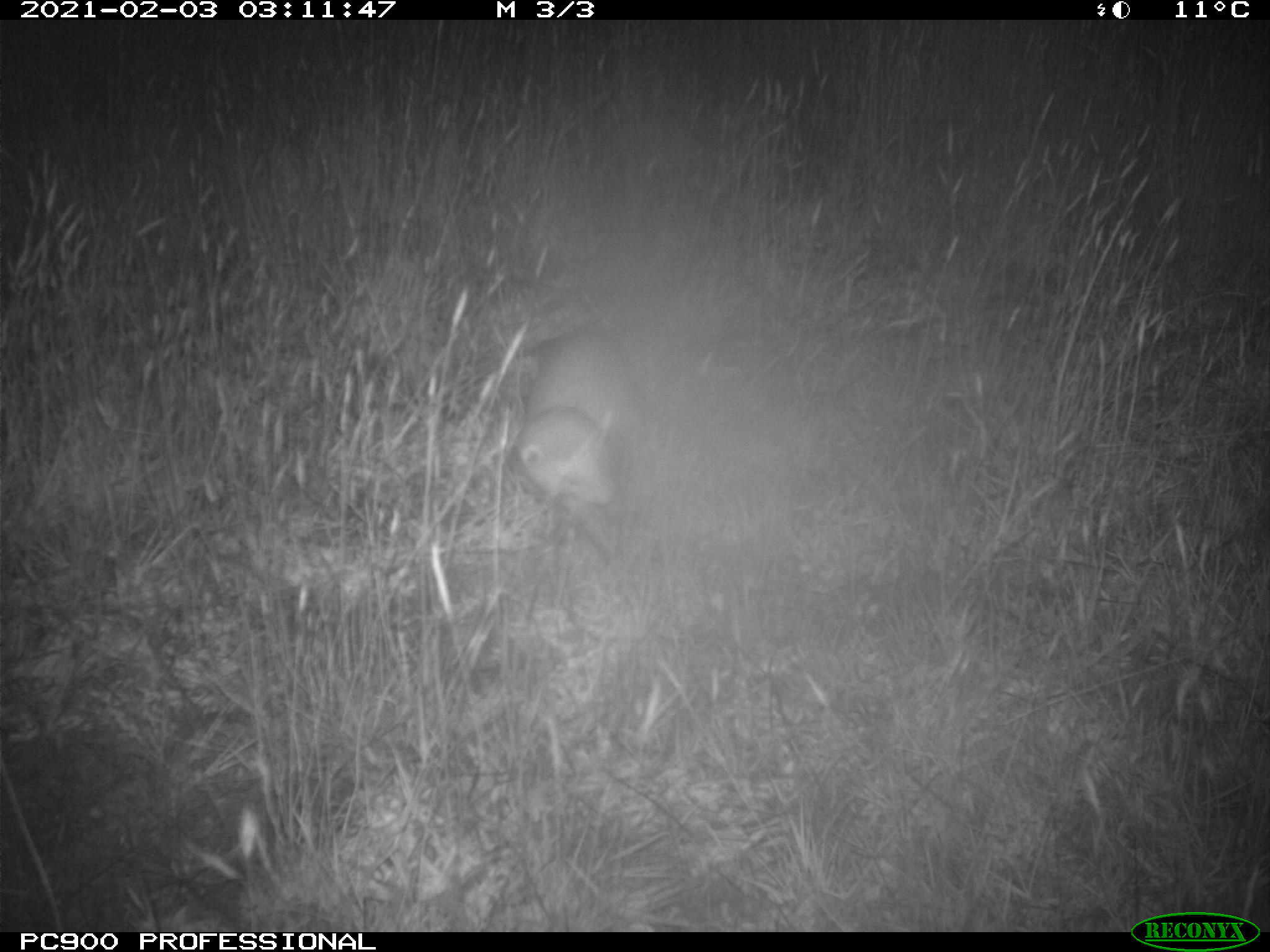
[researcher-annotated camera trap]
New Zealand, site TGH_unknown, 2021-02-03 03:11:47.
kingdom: Animalia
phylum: Chordata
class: Mammalia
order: Carnivora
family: Mustelidae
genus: Mustela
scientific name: Mustela furo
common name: ferret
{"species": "ferret (Mustela furo)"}